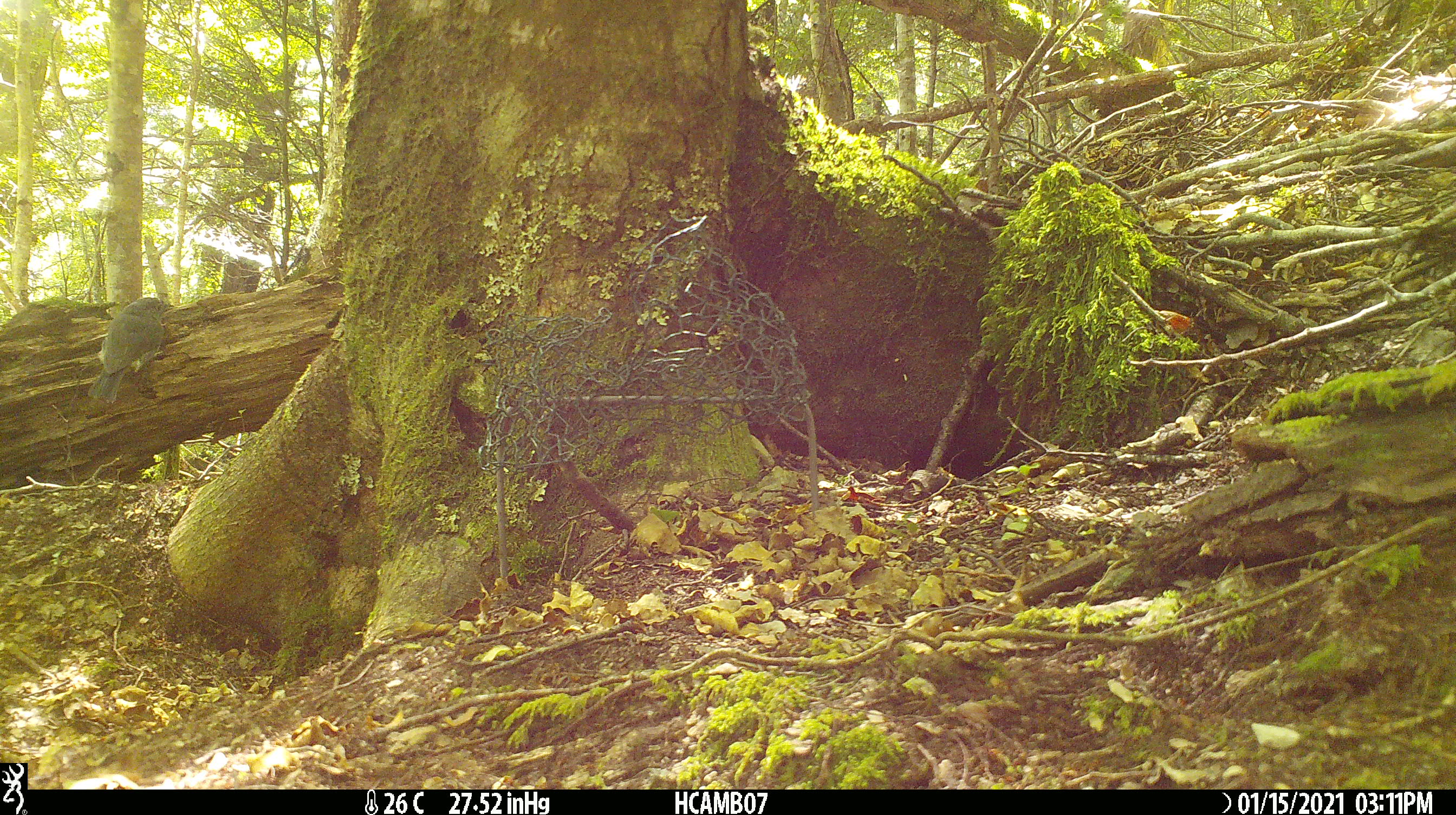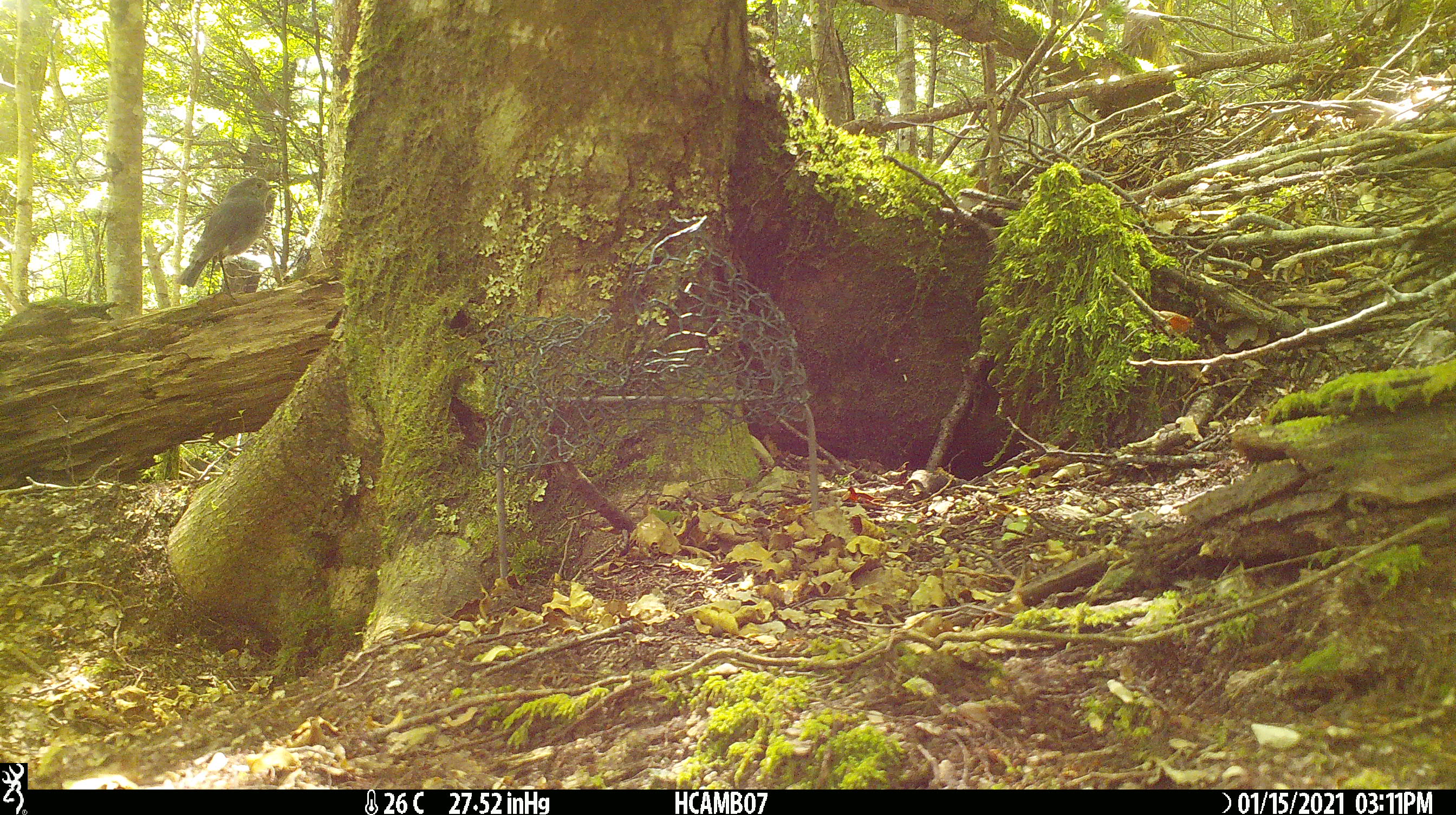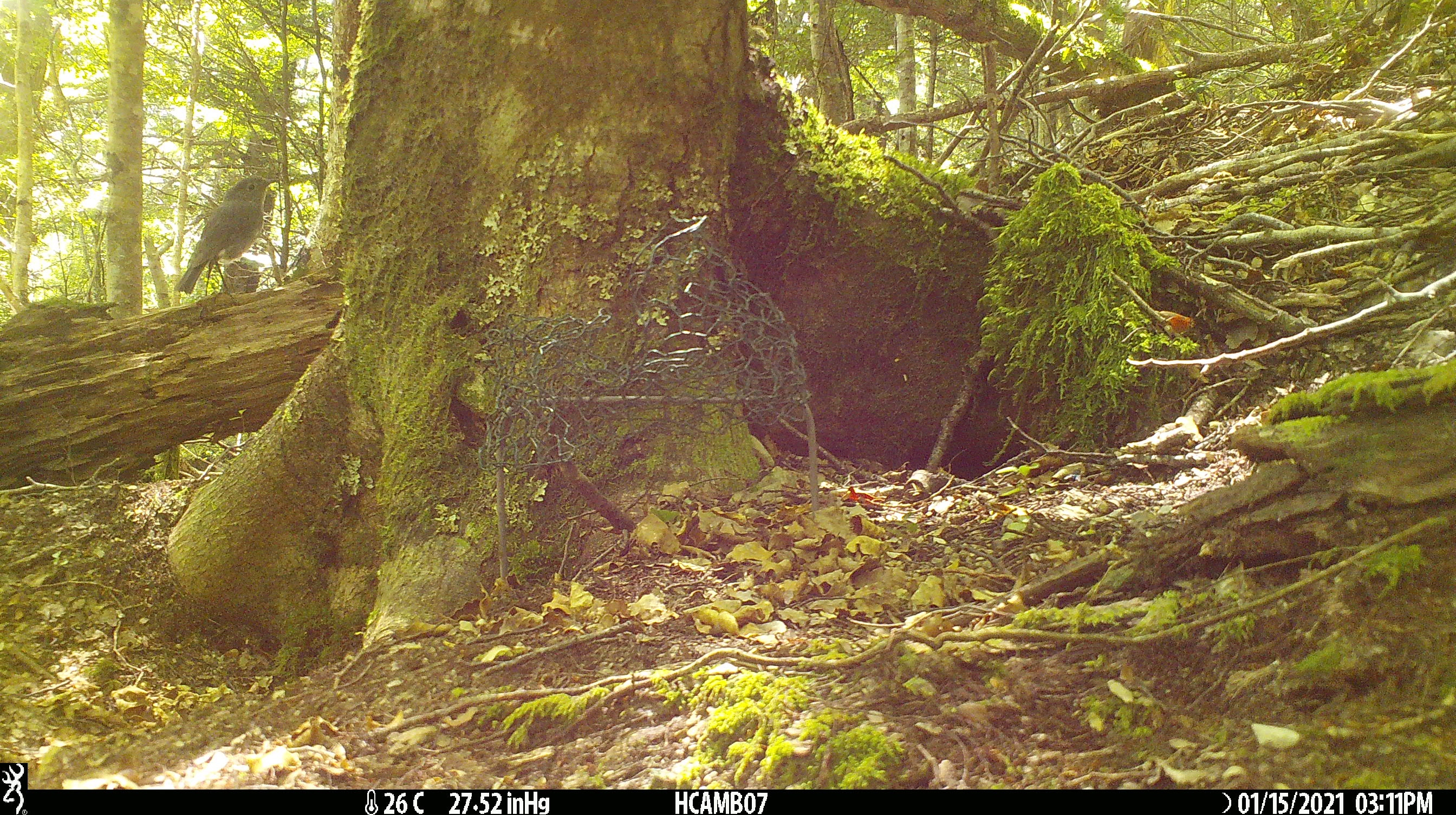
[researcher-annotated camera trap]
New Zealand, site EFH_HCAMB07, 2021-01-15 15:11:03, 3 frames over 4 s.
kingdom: Animalia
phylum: Chordata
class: Aves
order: Passeriformes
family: Petroicidae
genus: Petroica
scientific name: Petroica australis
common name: new zealand robin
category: robin